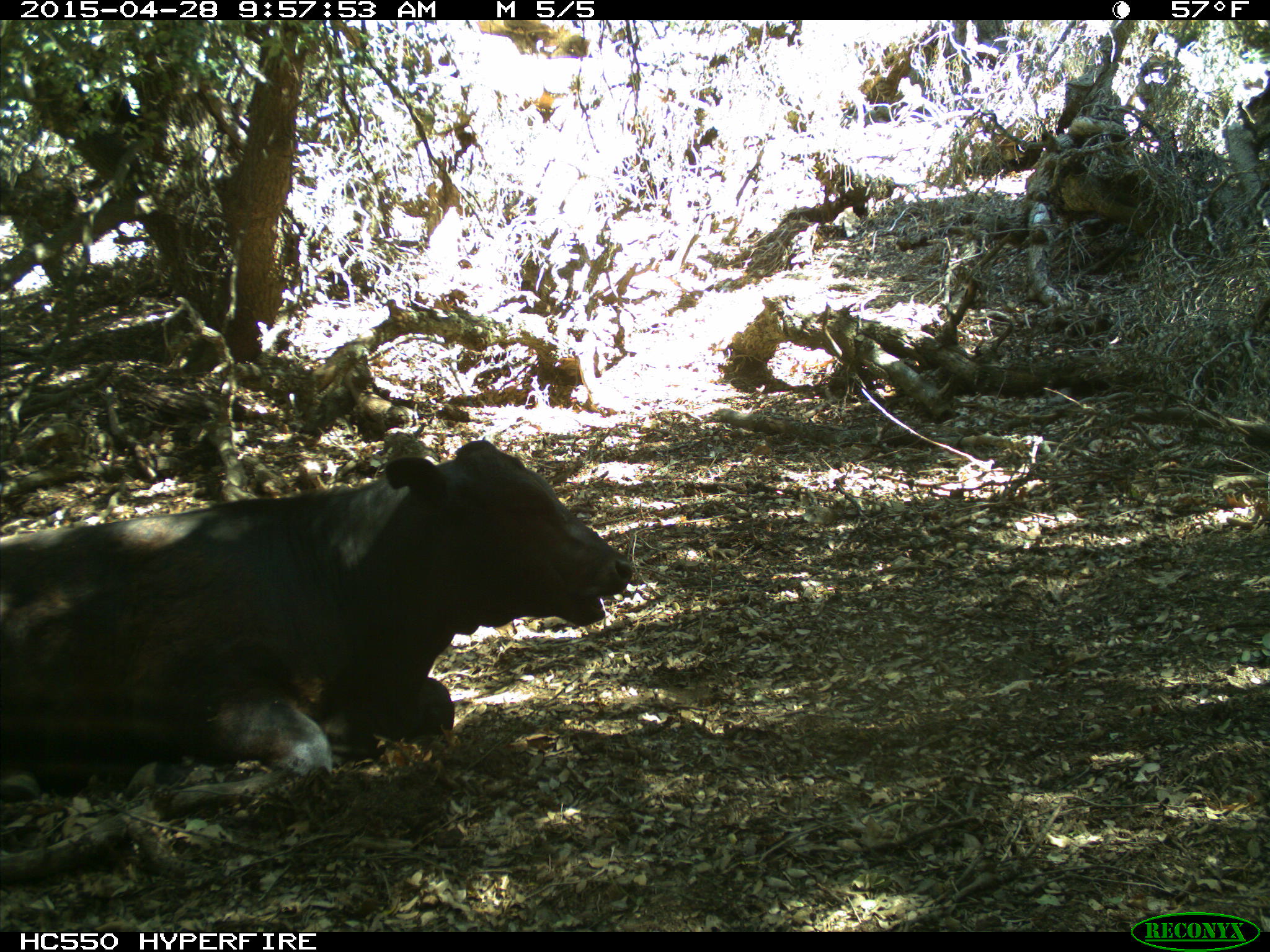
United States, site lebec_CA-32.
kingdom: Animalia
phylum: Chordata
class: Mammalia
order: Artiodactyla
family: Bovidae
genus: Bos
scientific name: Bos taurus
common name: domestic cow